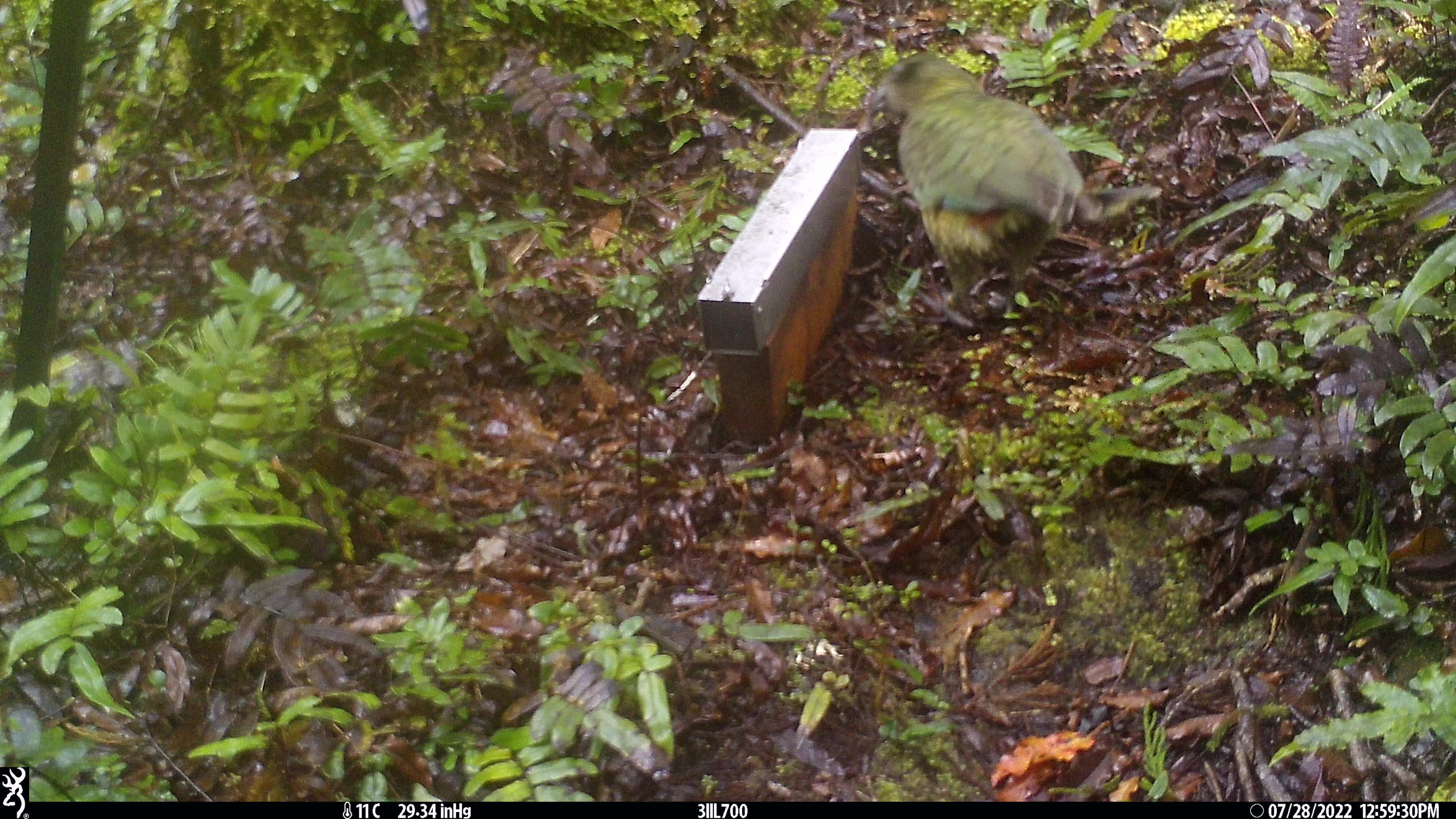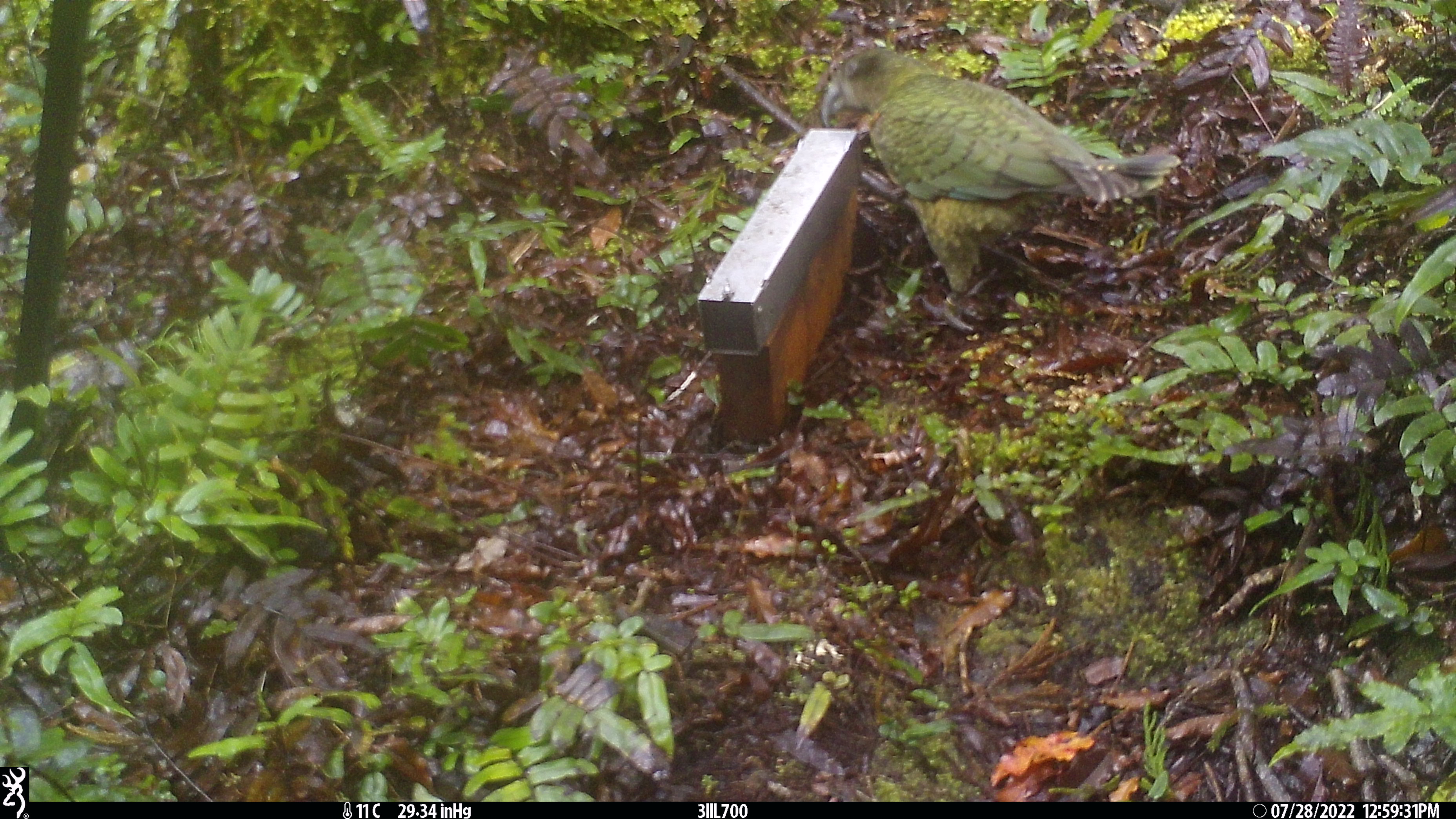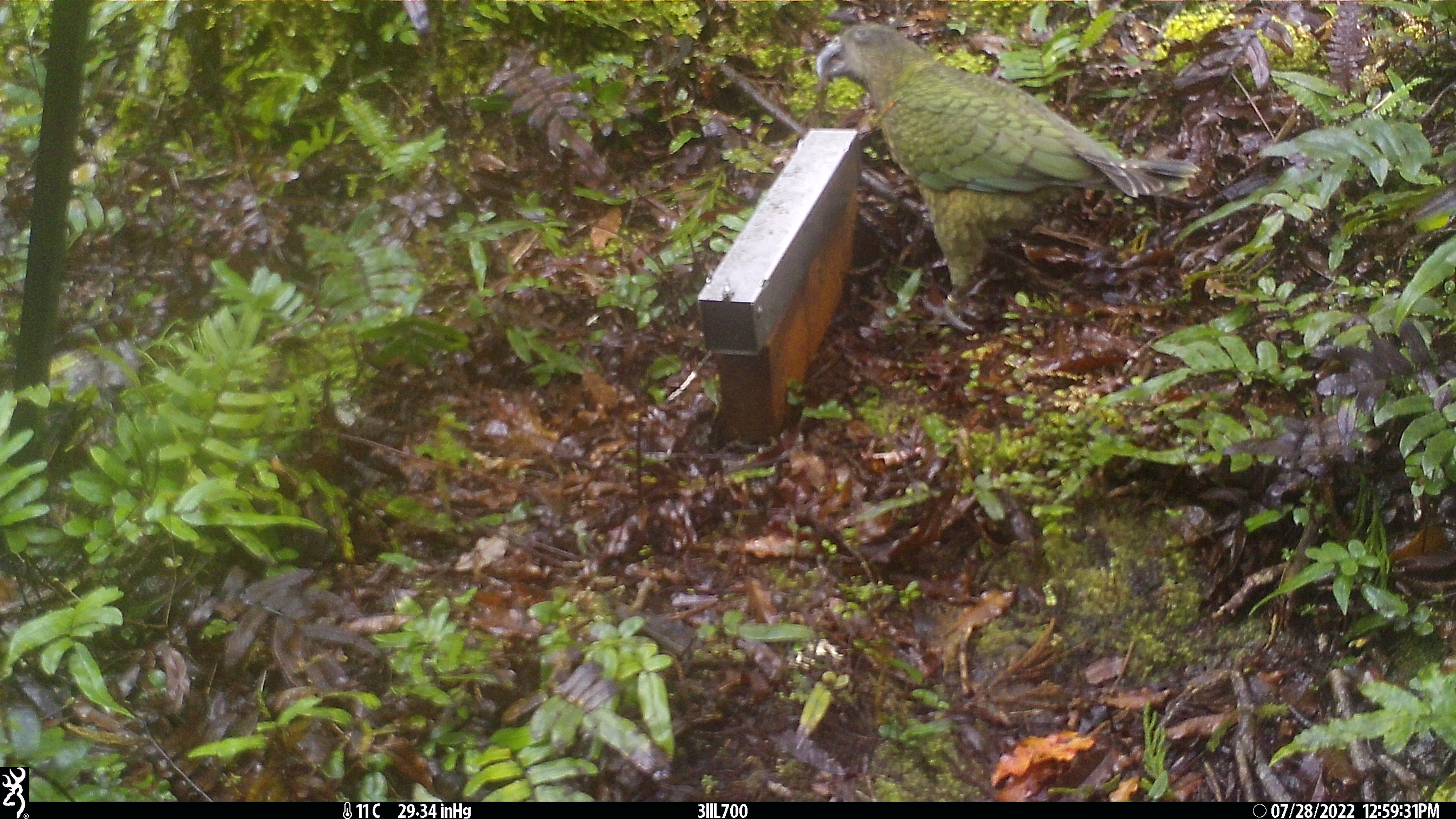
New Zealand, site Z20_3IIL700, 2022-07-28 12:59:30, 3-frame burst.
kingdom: Animalia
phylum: Chordata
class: Aves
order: Psittaciformes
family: Strigopidae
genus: Nestor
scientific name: Nestor notabilis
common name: kea